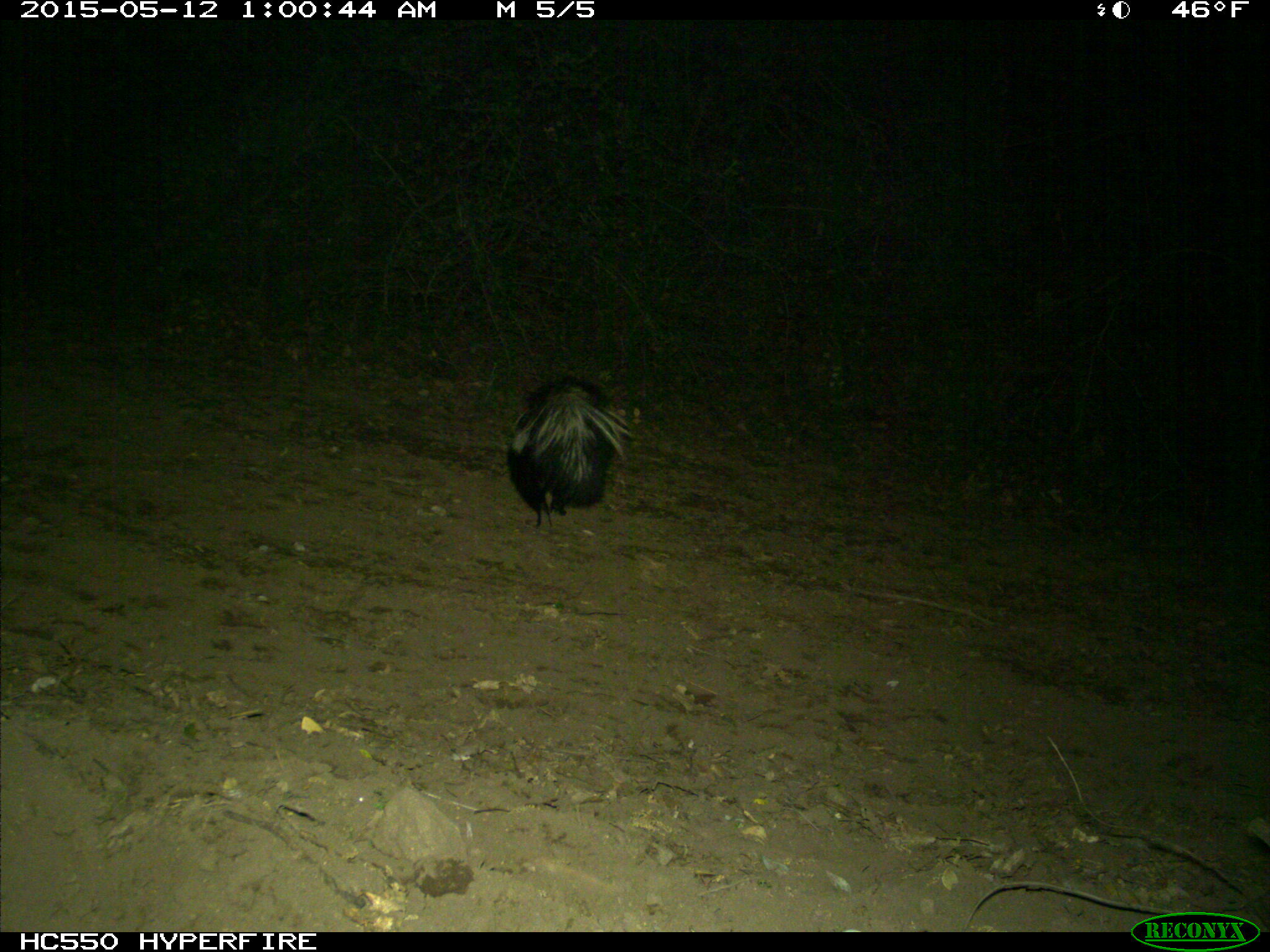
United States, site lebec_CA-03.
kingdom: Animalia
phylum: Chordata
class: Mammalia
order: Carnivora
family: Mephitidae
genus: Mephitis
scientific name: Mephitis mephitis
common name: striped skunk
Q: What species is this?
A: Mephitis mephitis (striped skunk).